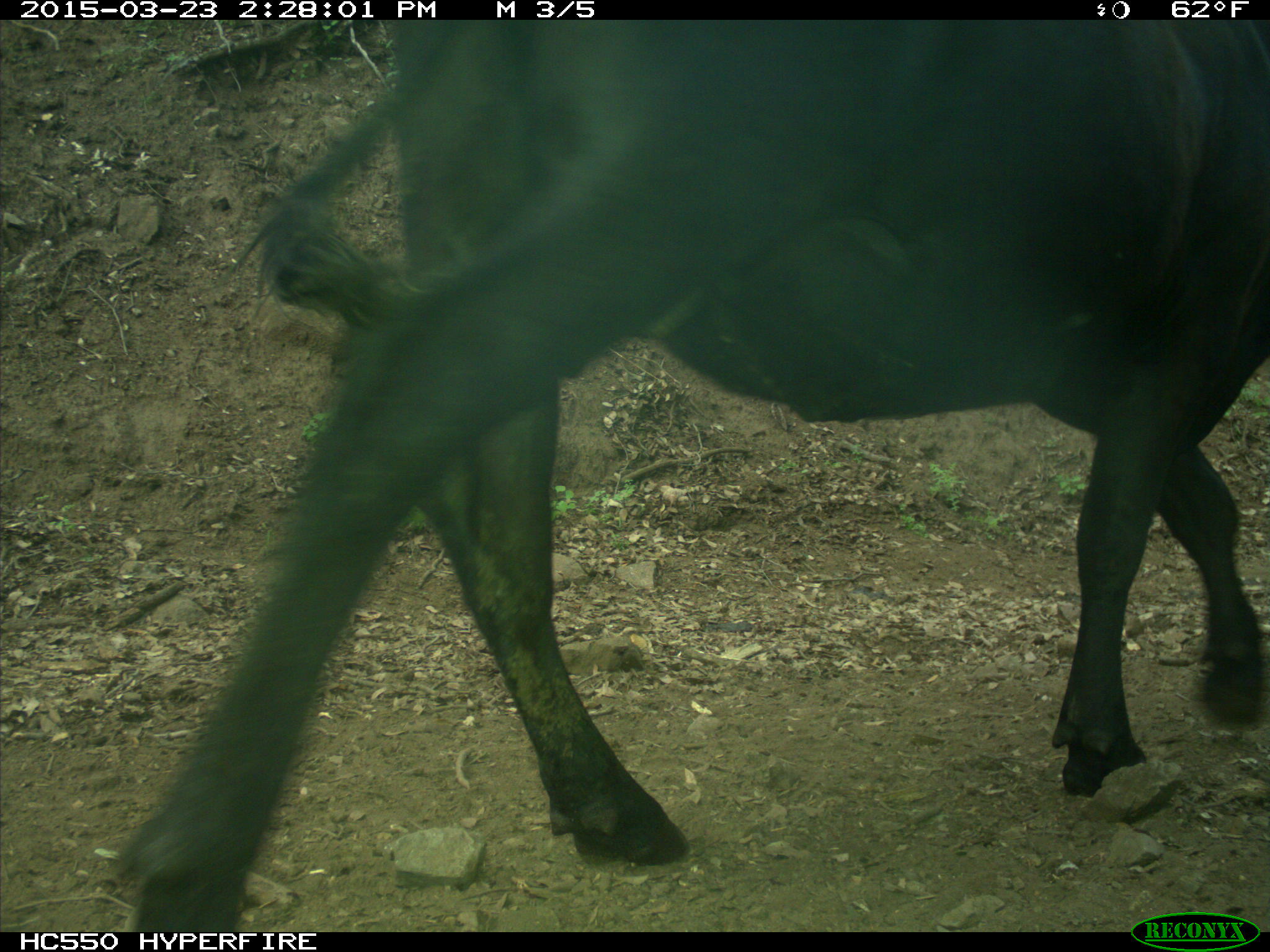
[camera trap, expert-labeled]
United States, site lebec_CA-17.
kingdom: Animalia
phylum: Chordata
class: Mammalia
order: Artiodactyla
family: Bovidae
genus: Bos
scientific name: Bos taurus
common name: domestic cow